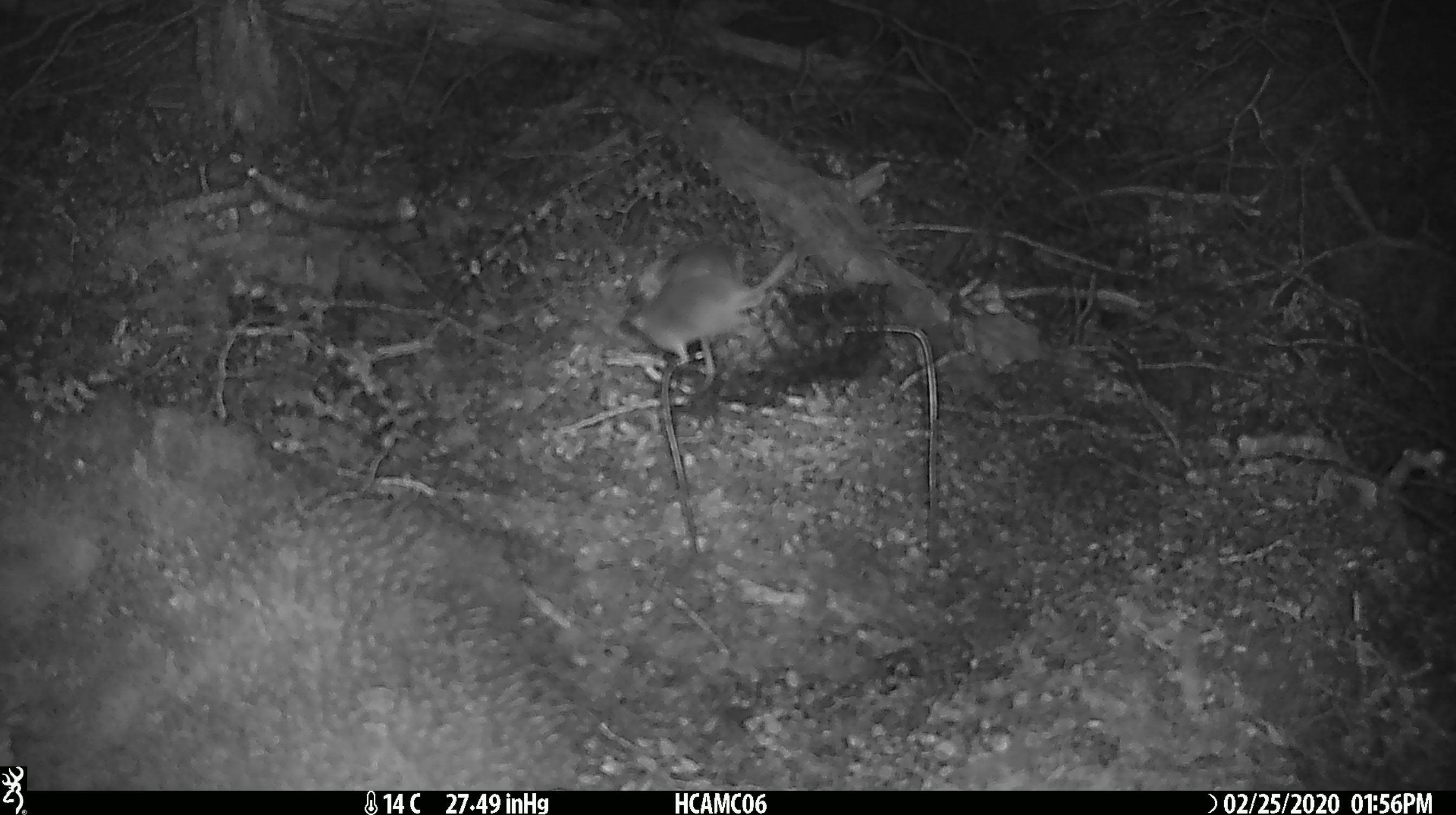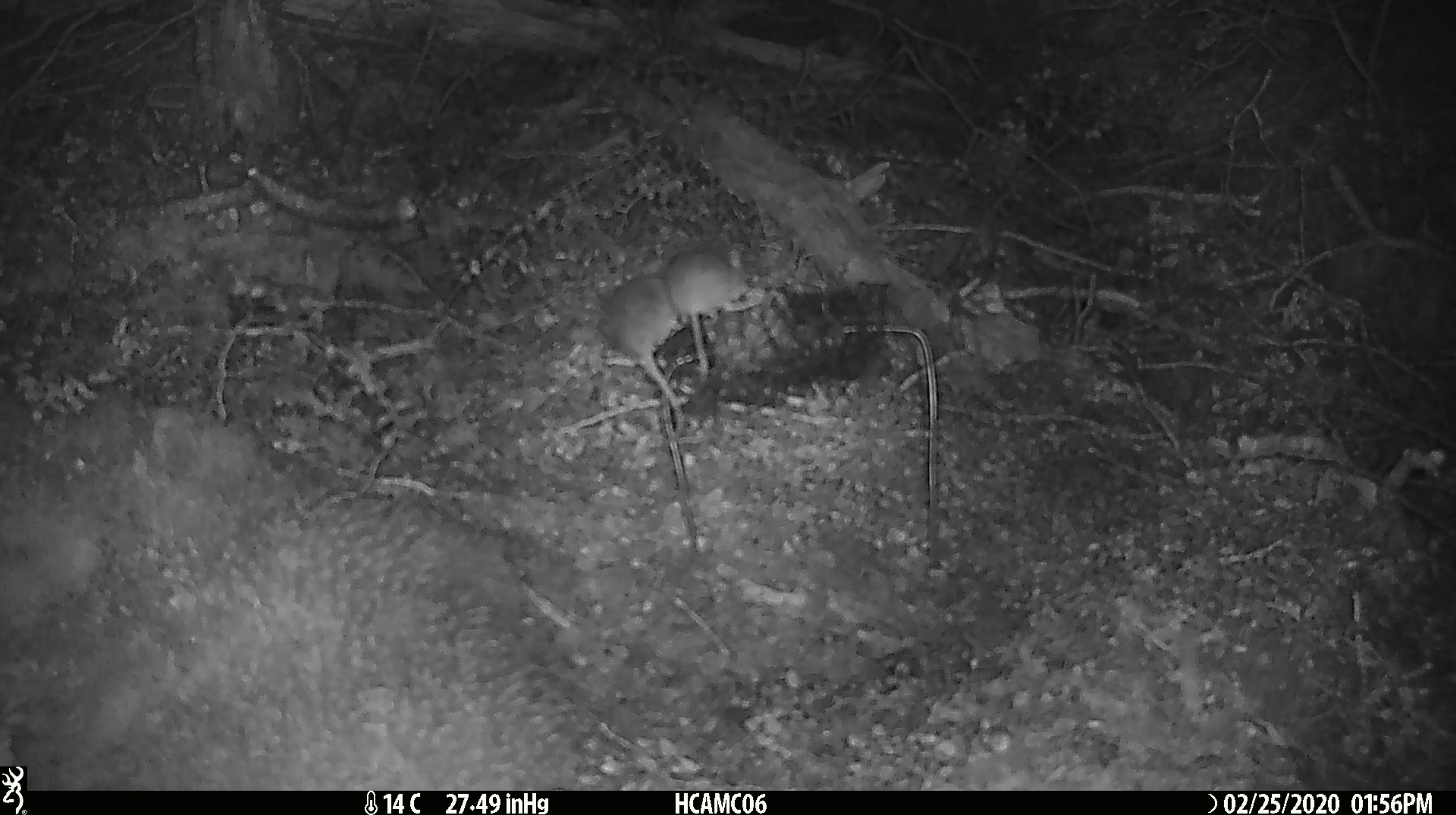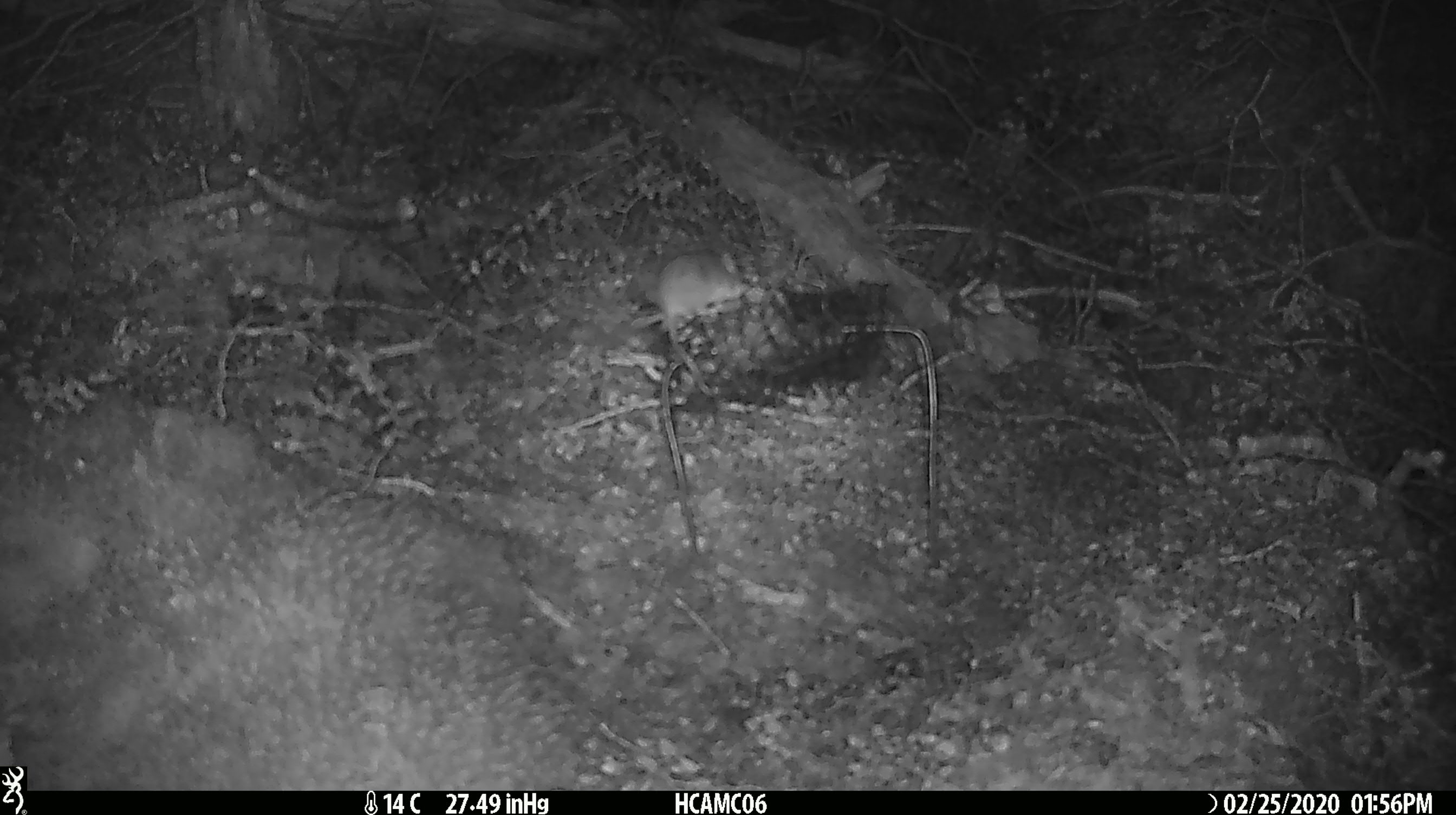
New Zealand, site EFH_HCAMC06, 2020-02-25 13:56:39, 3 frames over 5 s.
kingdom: Animalia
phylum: Chordata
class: Mammalia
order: Rodentia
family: Muridae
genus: Mus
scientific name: Mus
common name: mouse